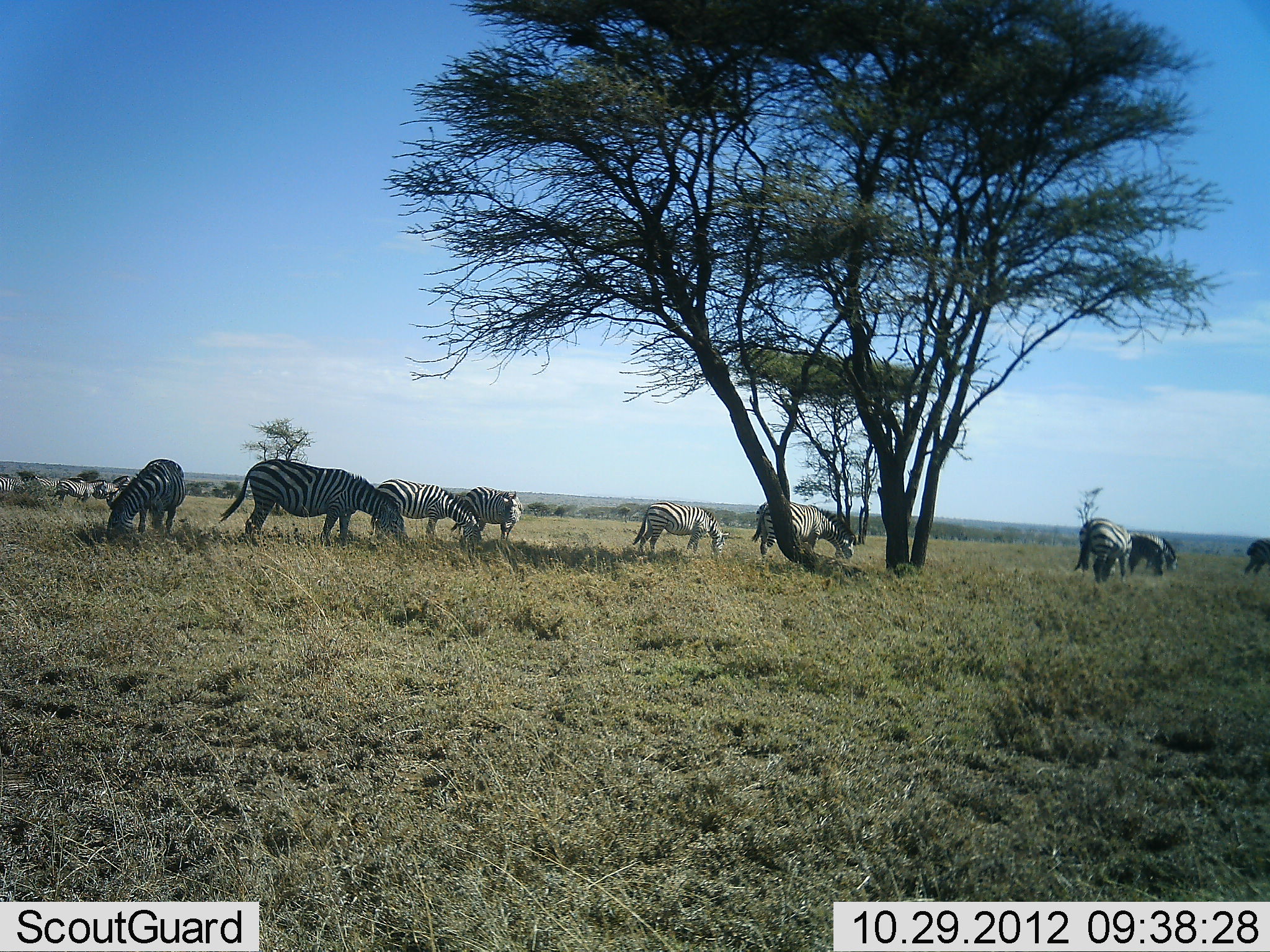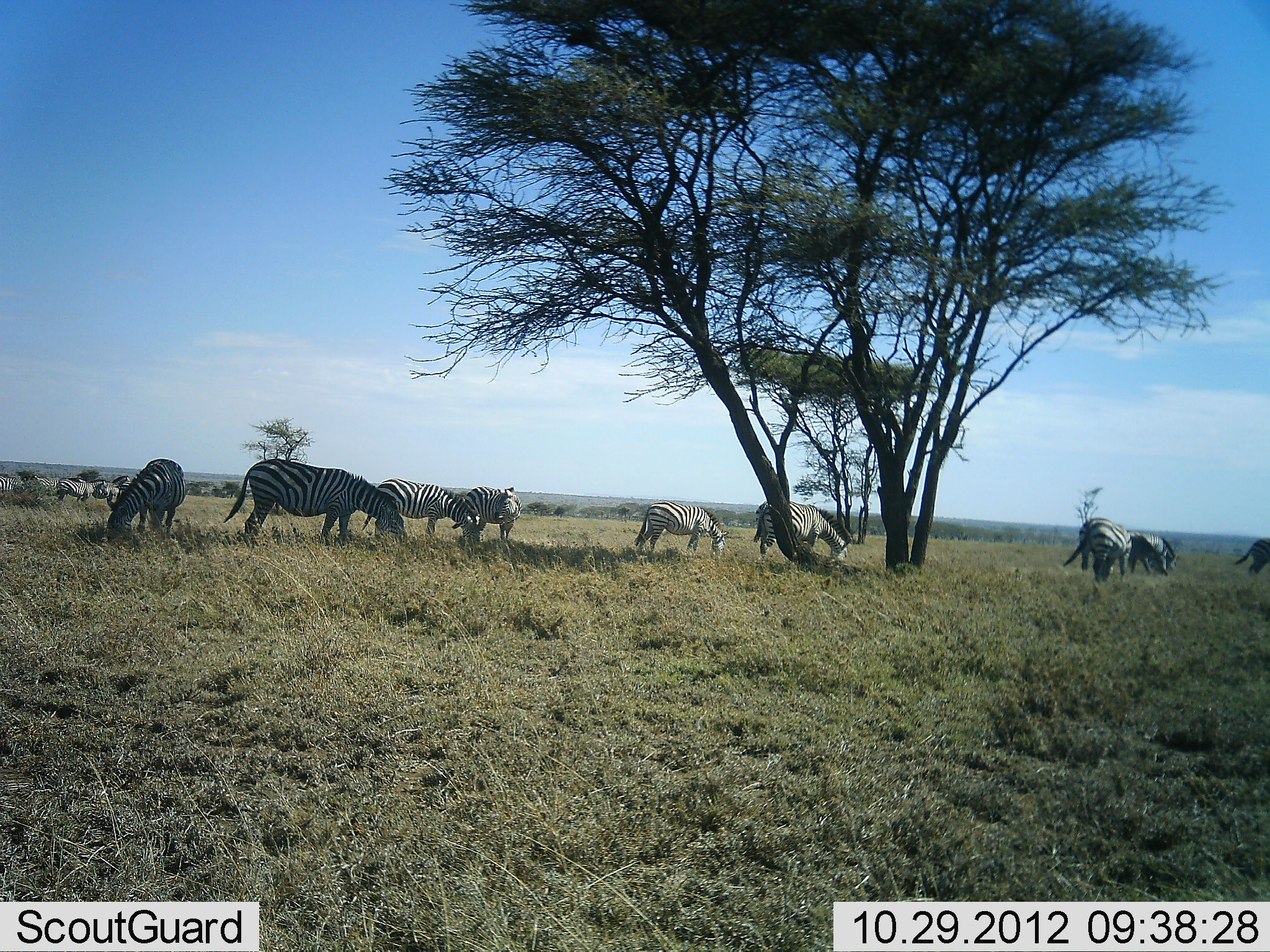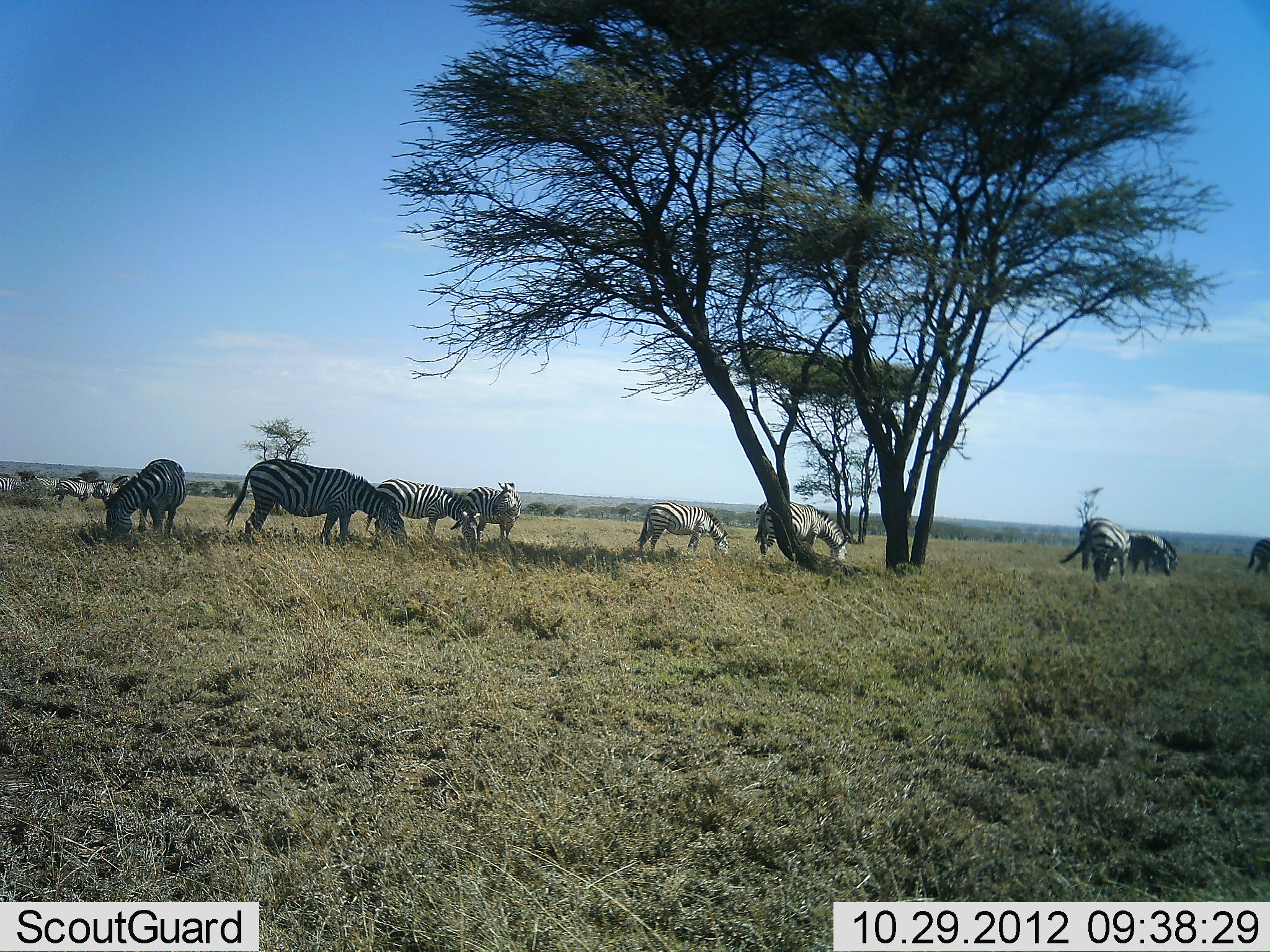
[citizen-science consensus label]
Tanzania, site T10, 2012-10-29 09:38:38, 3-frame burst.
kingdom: Animalia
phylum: Chordata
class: Mammalia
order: Perissodactyla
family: Equidae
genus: Equus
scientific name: Equus quagga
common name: plains zebra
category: zebra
Zebra (plains zebra) (Equus quagga), count 11-50. Behavior (volunteer vote fractions): standing 40%, resting 0%, moving 0%, interacting 0%. Young present (vote fraction): 0%. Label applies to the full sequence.